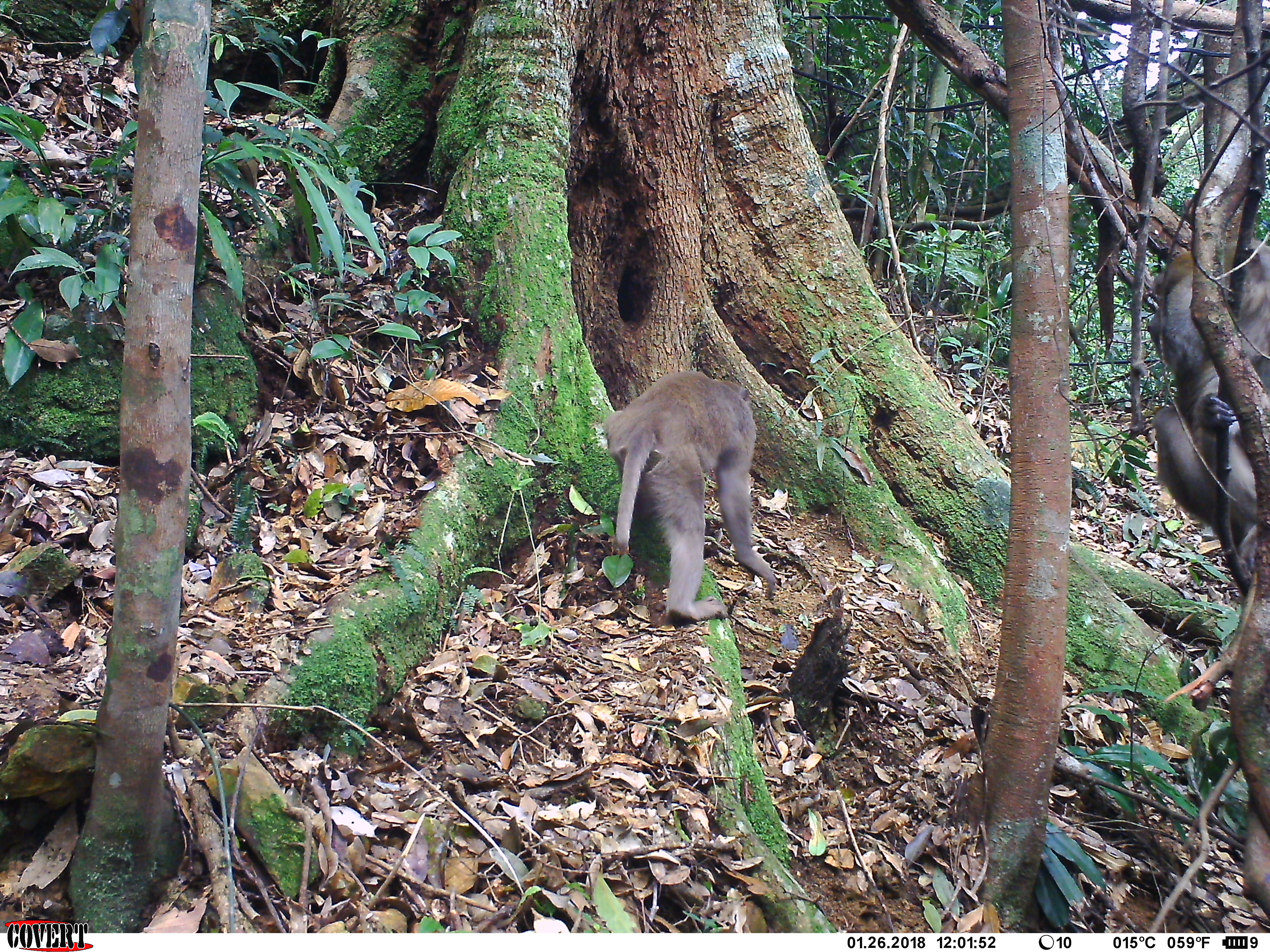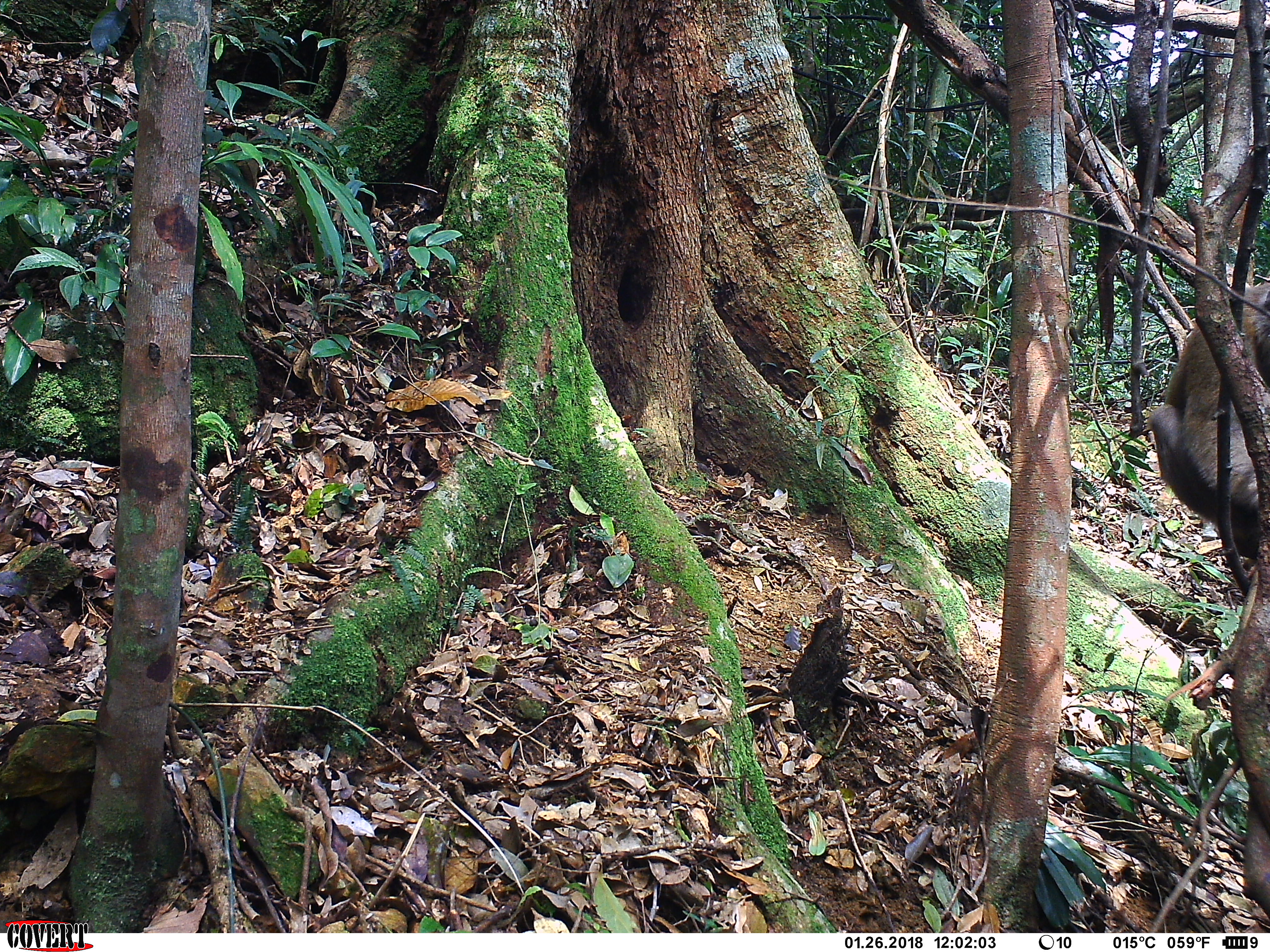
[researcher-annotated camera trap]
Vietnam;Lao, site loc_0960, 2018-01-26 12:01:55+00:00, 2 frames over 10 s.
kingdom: Animalia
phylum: Chordata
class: Mammalia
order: Primates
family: Cercopithecidae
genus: Macaca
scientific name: Macaca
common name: macaque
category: macaque not stump tailed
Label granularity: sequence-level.